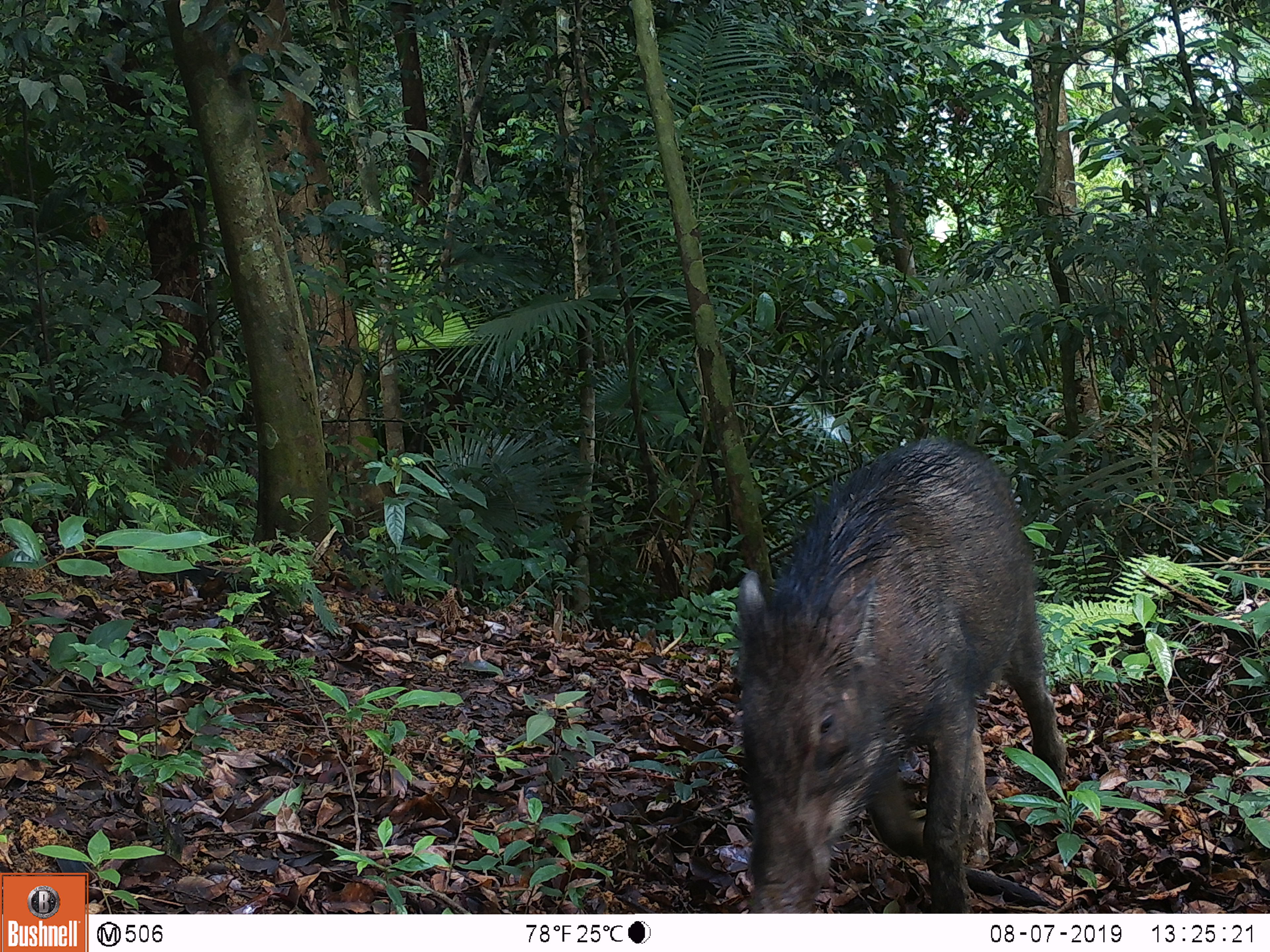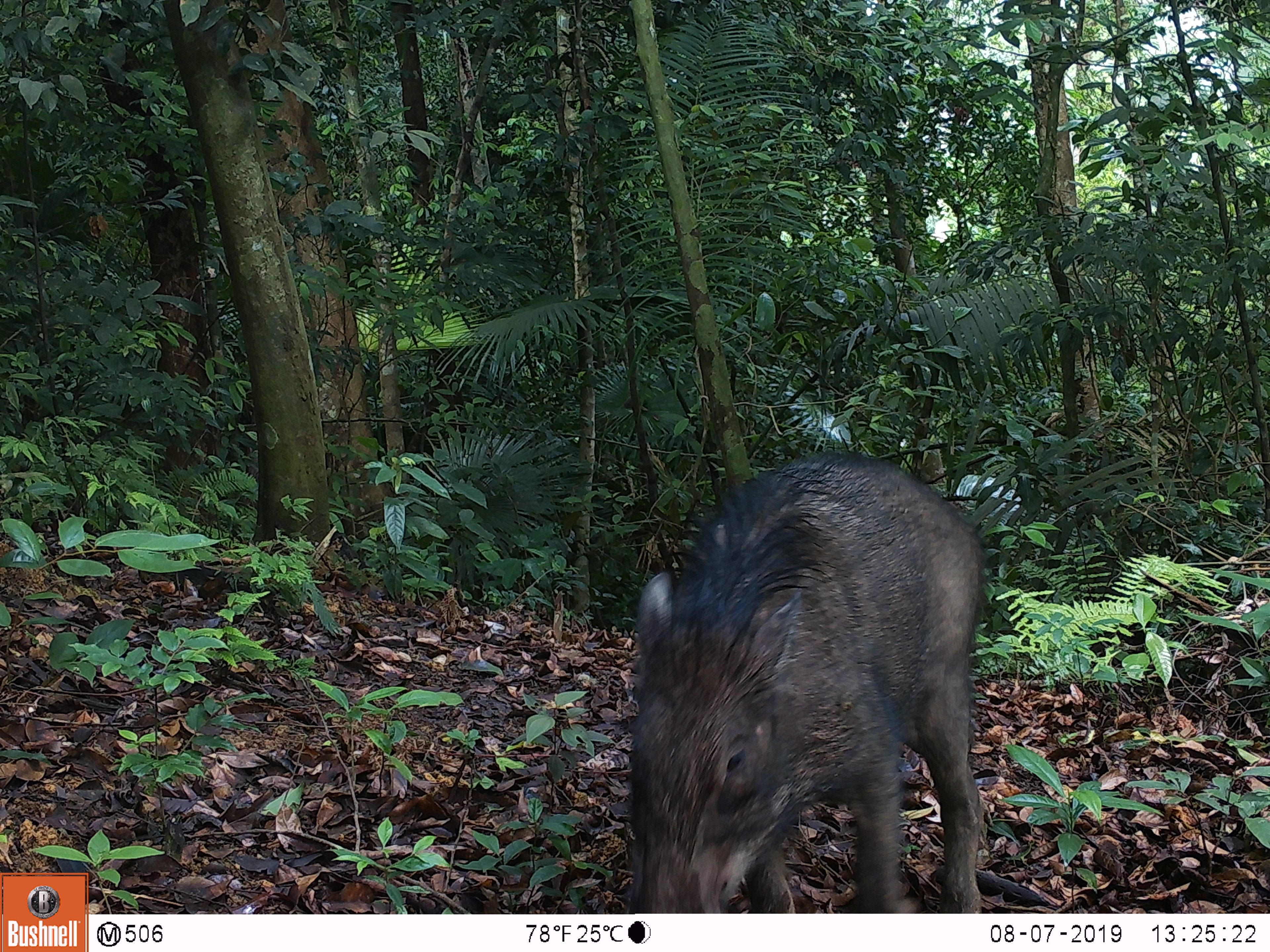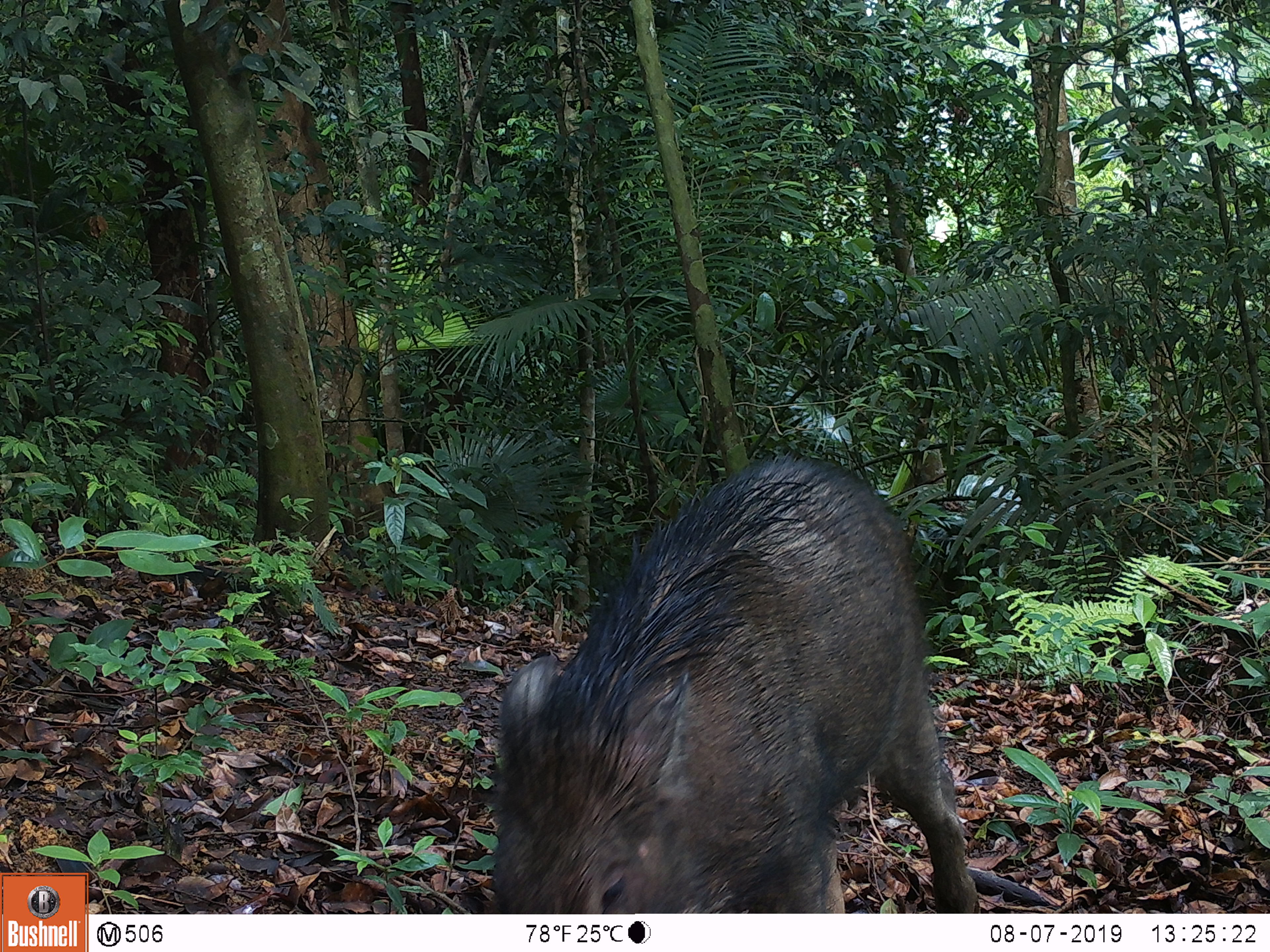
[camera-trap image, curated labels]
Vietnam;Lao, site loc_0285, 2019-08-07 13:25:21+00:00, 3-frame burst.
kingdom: Animalia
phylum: Chordata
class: Mammalia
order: Artiodactyla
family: Suidae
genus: Sus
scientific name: Sus scrofa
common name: eurasian wild pig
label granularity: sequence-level